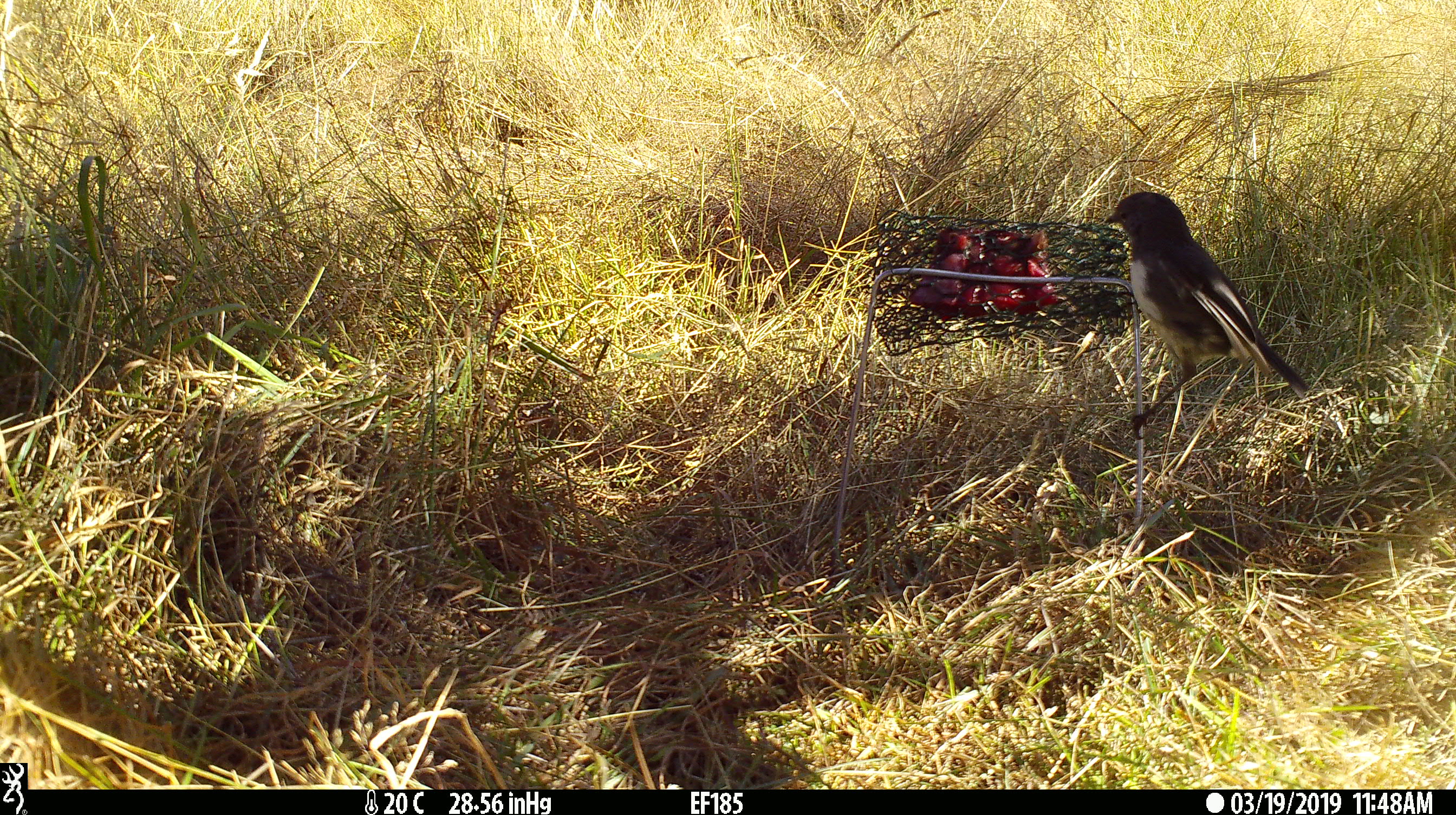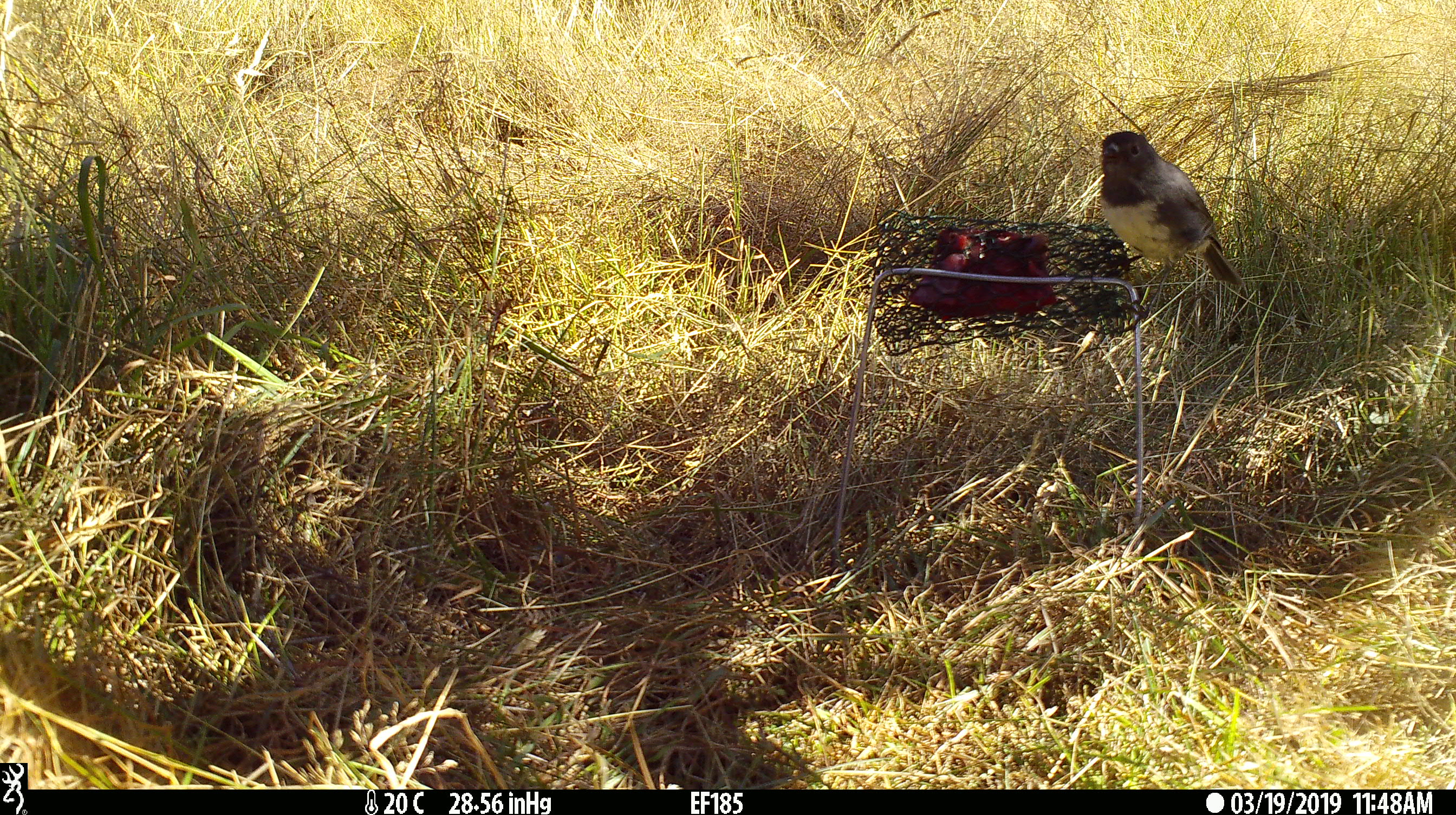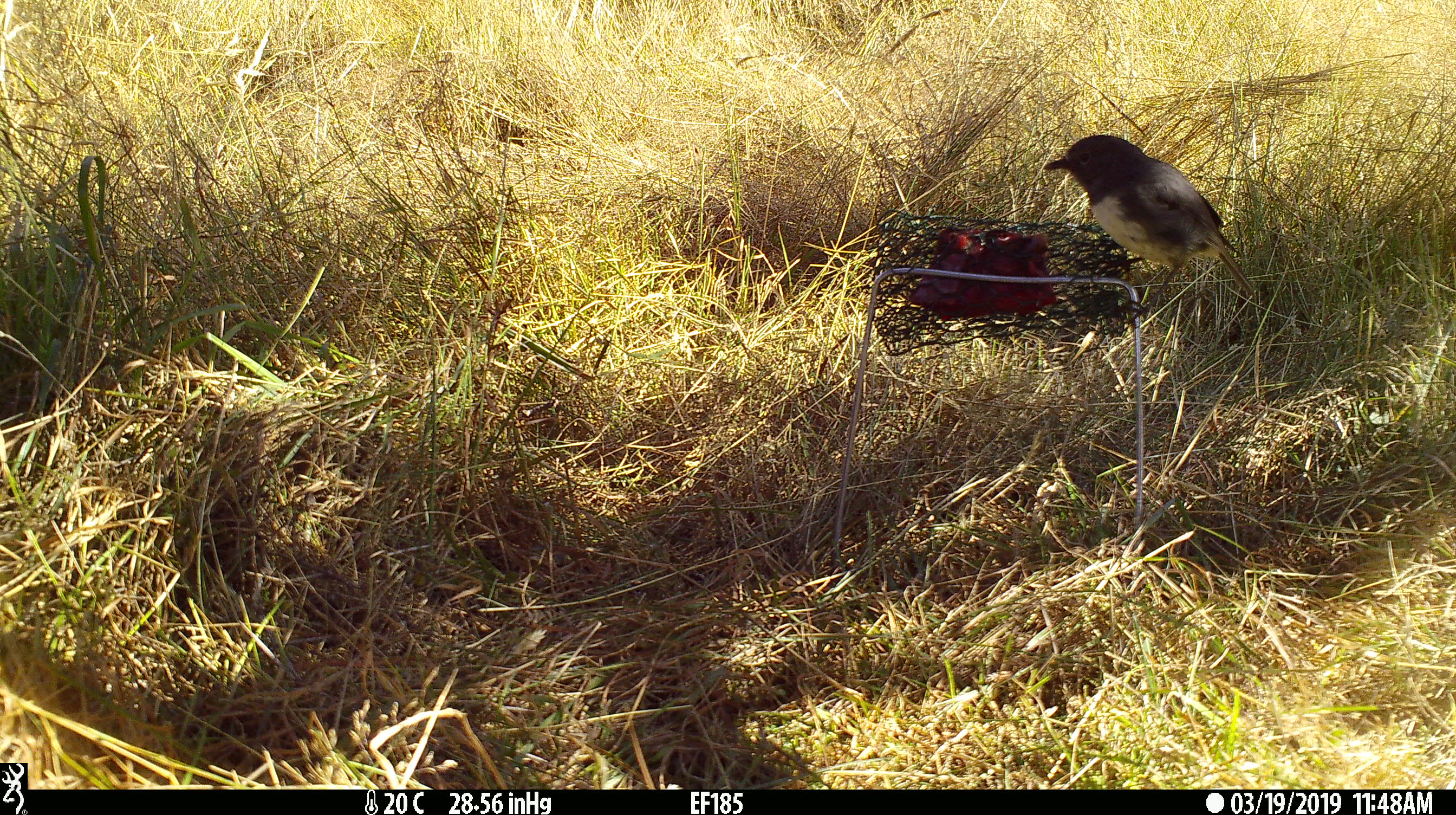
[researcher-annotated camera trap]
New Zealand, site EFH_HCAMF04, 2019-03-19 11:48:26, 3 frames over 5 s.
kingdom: Animalia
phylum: Chordata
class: Aves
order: Passeriformes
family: Petroicidae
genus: Petroica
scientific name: Petroica australis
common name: new zealand robin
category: robin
Robin (new zealand robin) (Petroica australis).